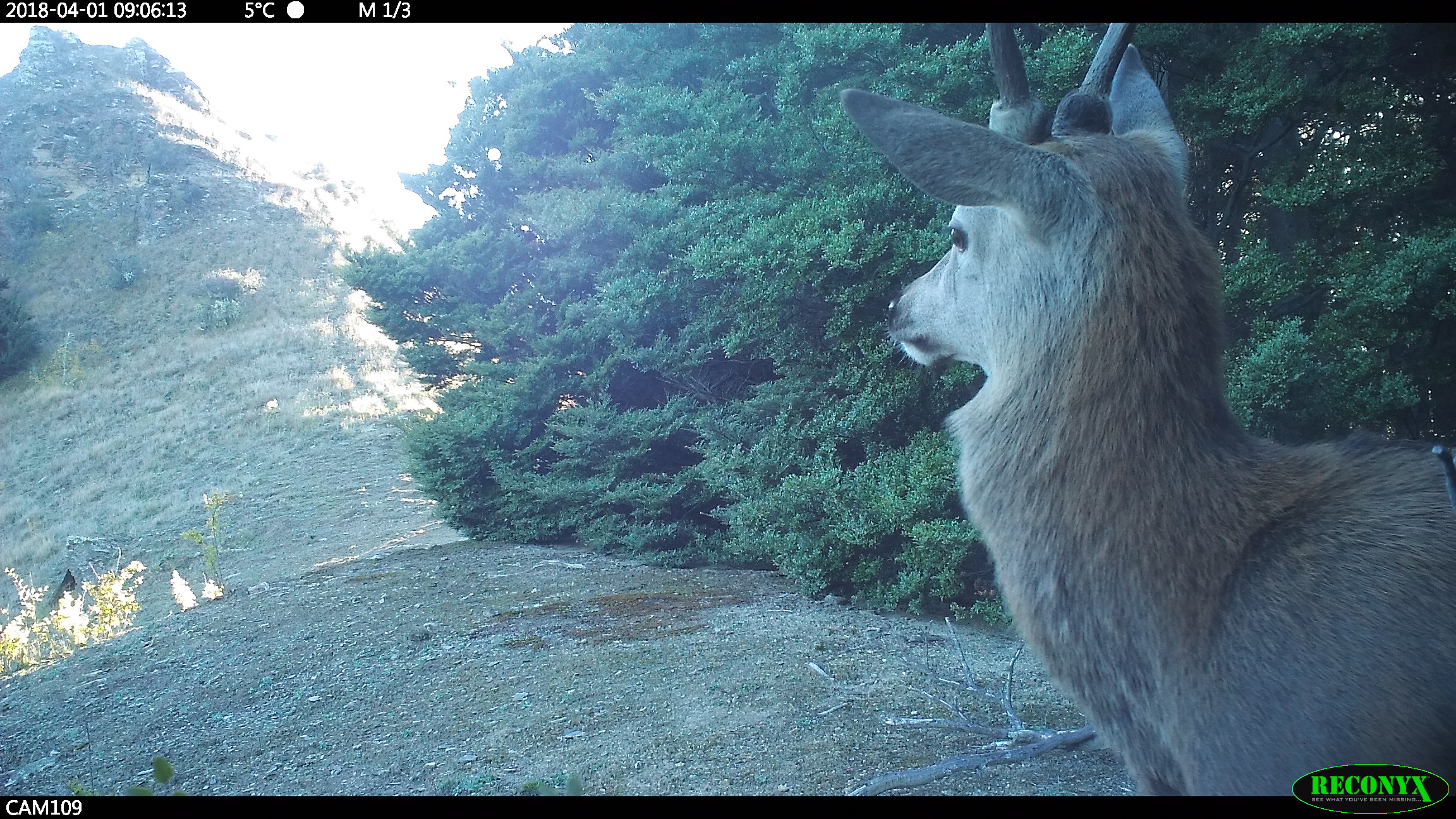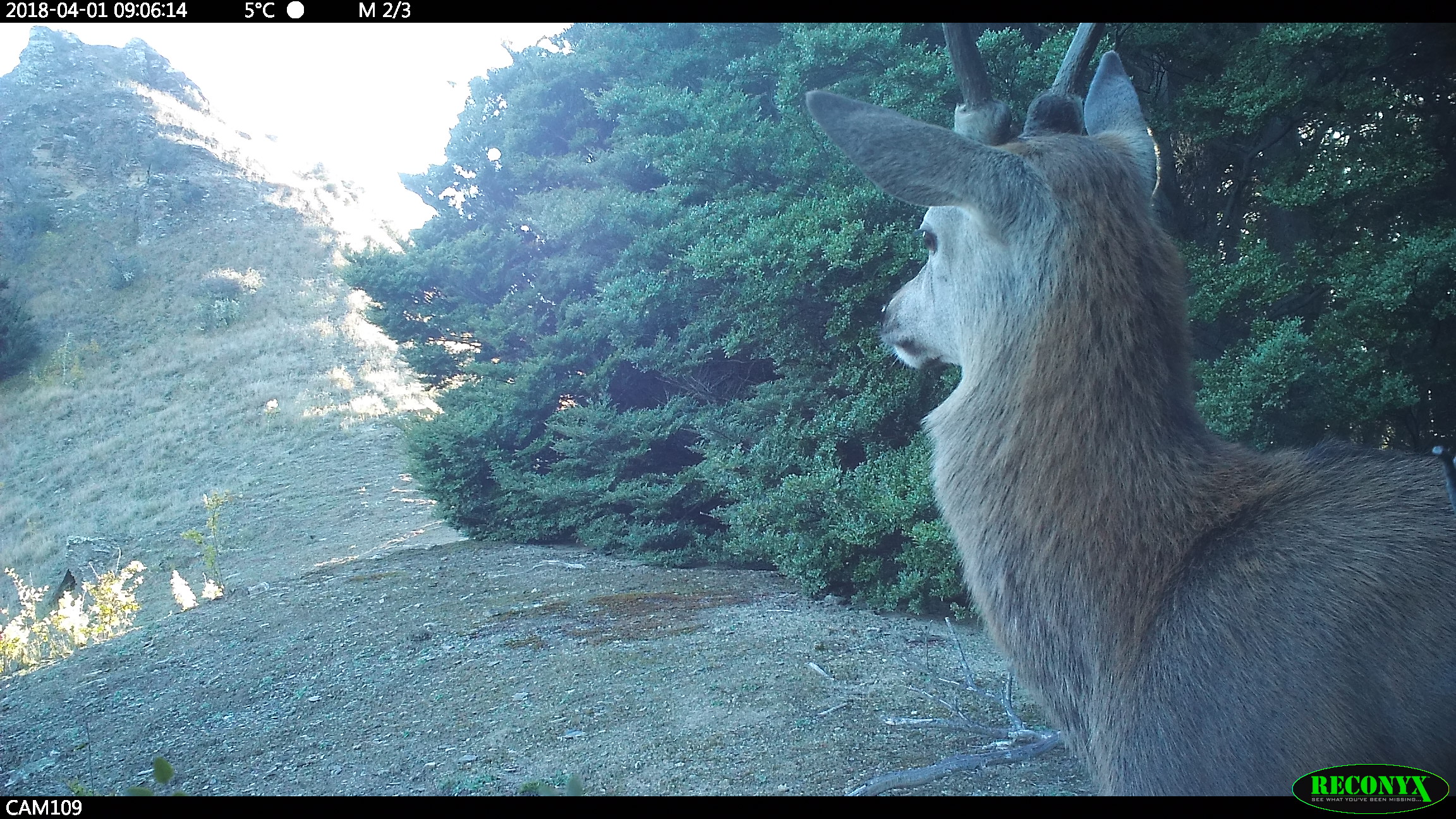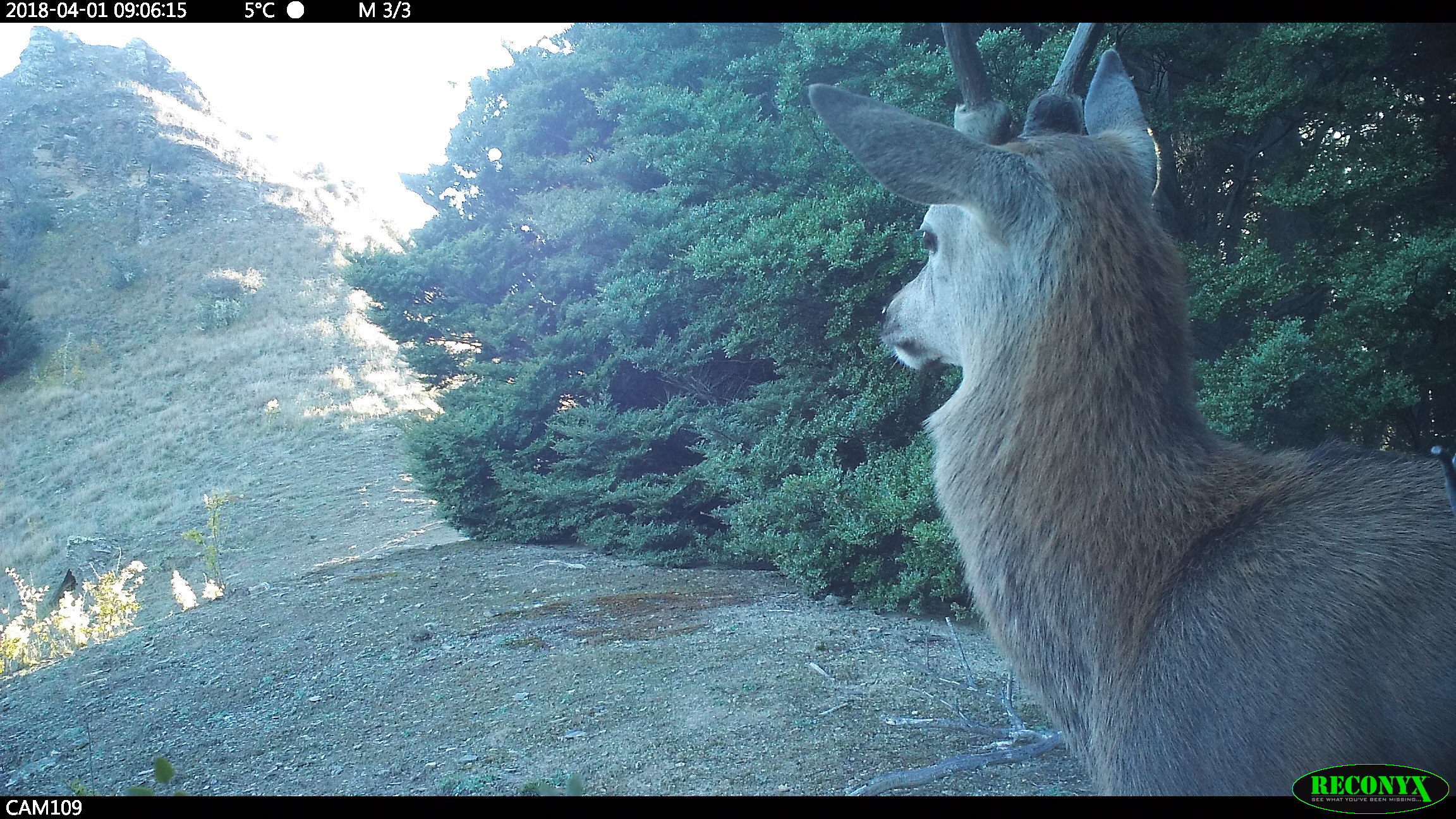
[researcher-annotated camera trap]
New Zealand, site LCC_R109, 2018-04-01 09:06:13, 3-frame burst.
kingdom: Animalia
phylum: Chordata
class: Mammalia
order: Artiodactyla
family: Cervidae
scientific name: Cervidae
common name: deer